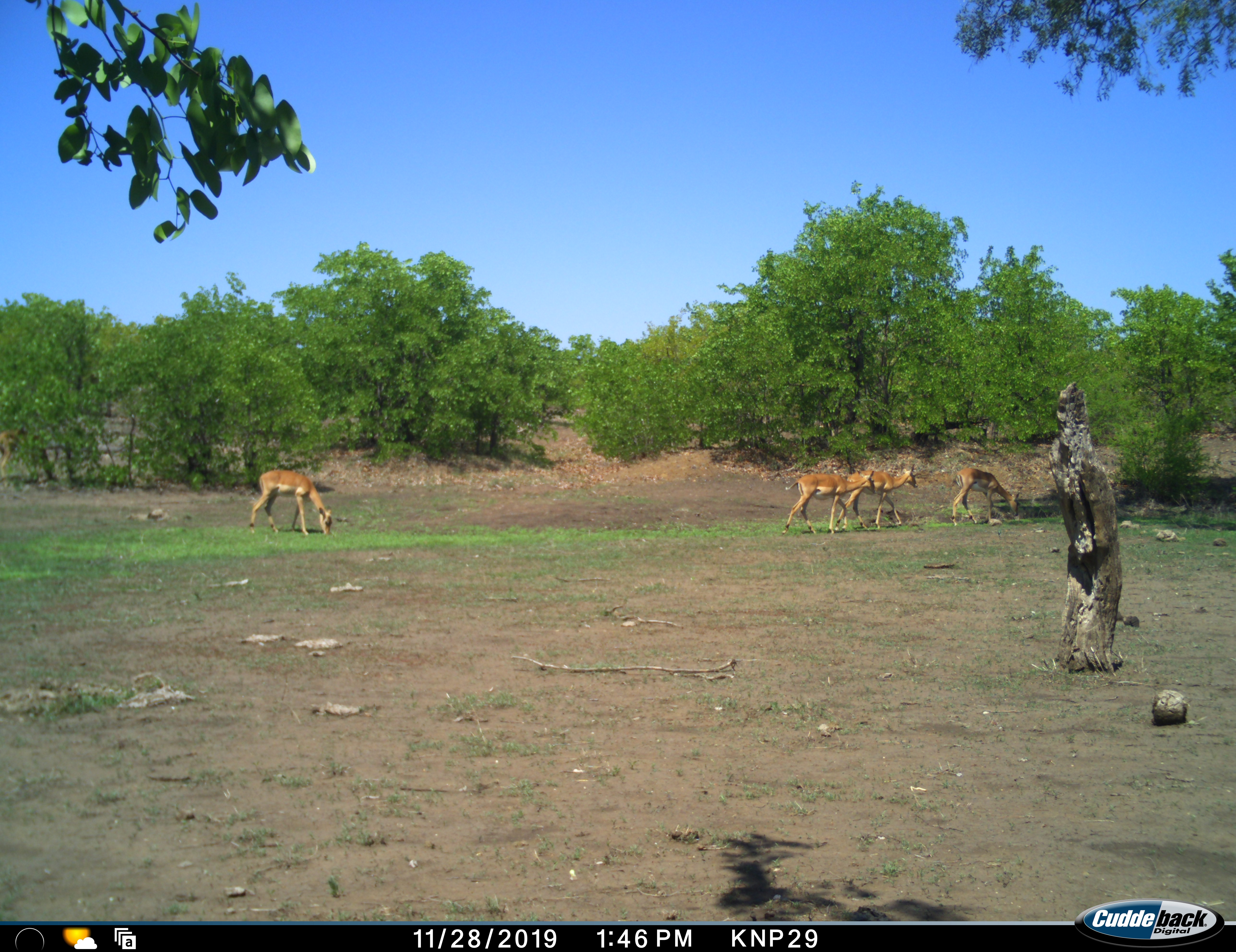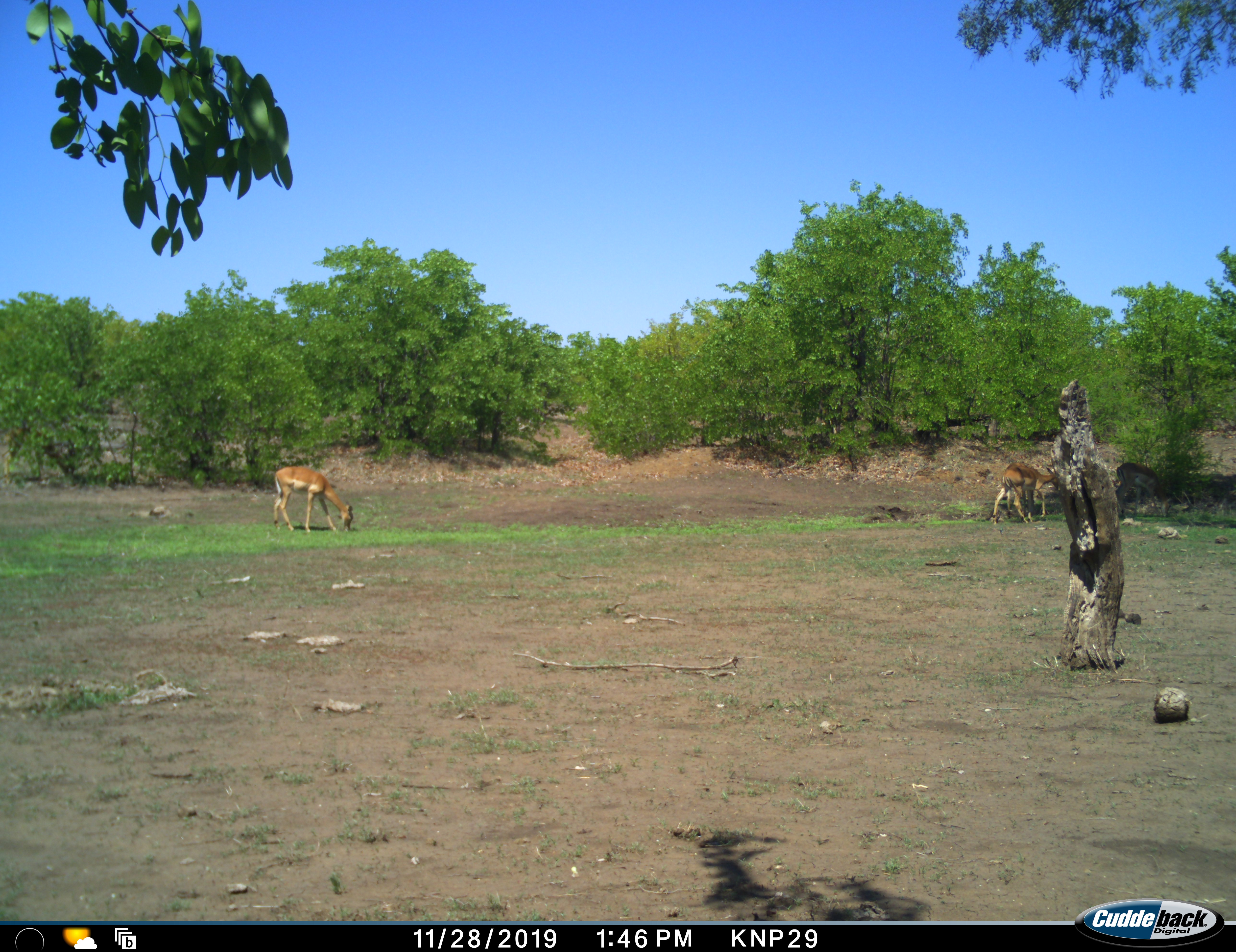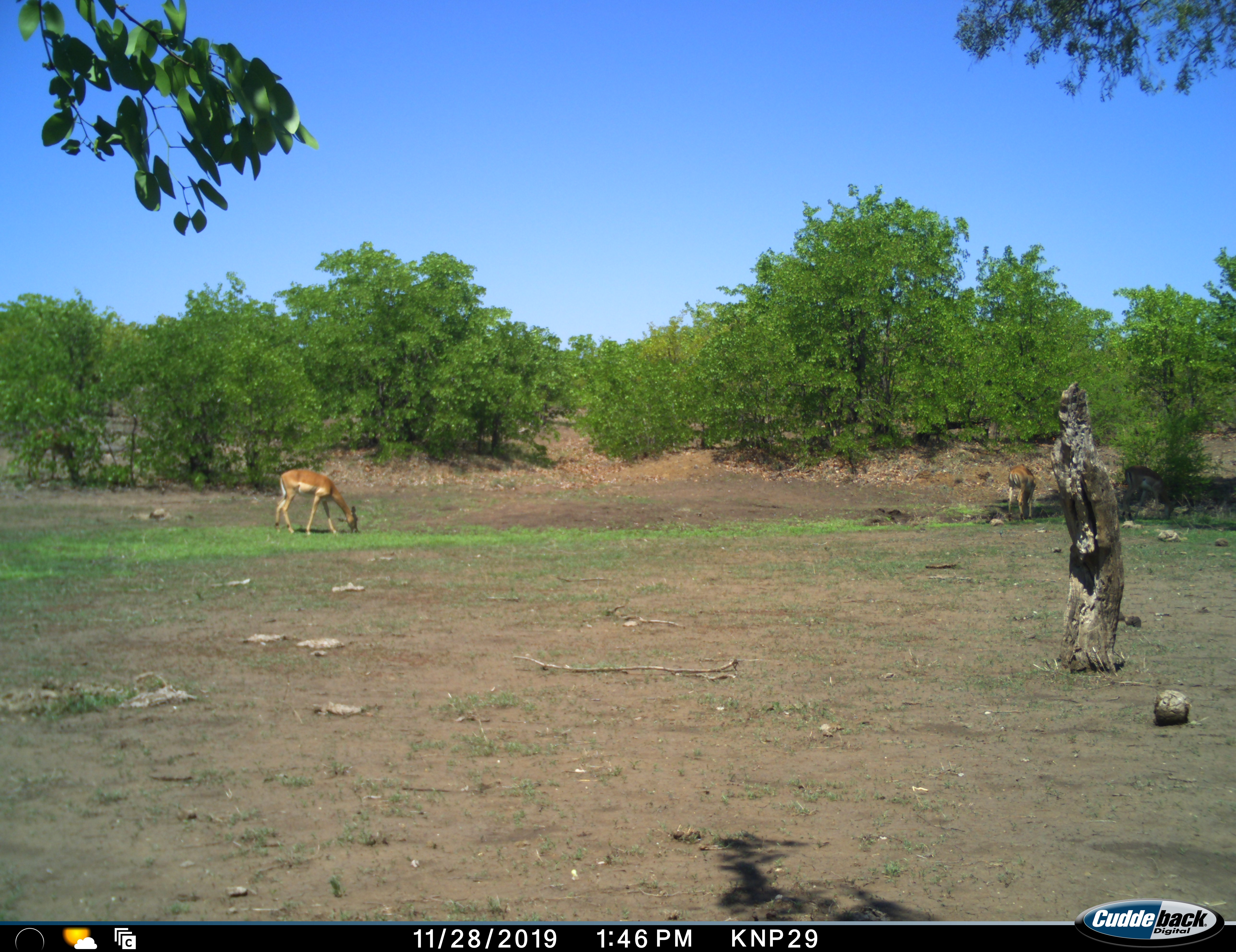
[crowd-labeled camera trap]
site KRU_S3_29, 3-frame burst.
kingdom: Animalia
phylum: Chordata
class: Mammalia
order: Artiodactyla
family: Bovidae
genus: Aepyceros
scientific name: Aepyceros melampus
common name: impala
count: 4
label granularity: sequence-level